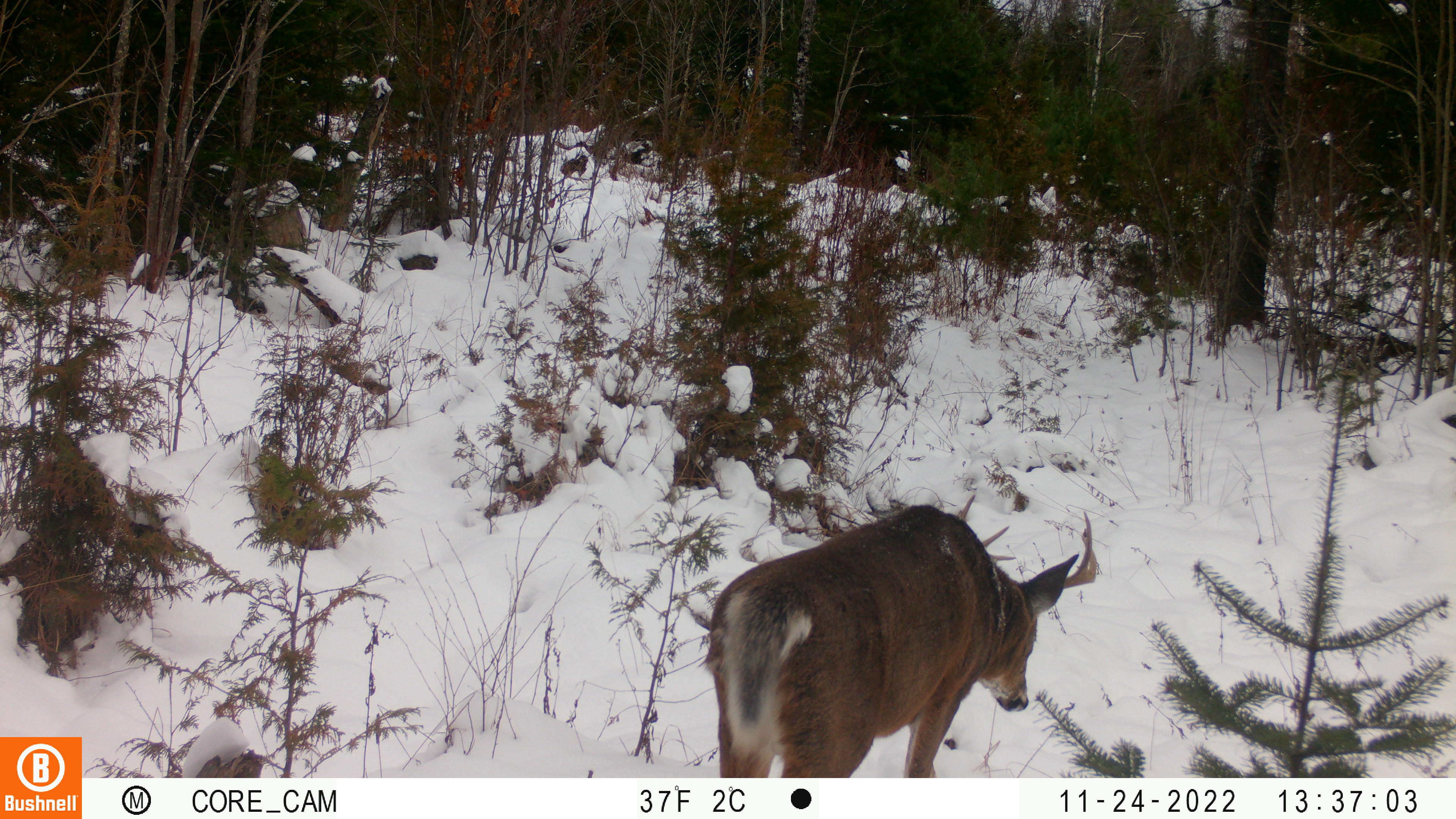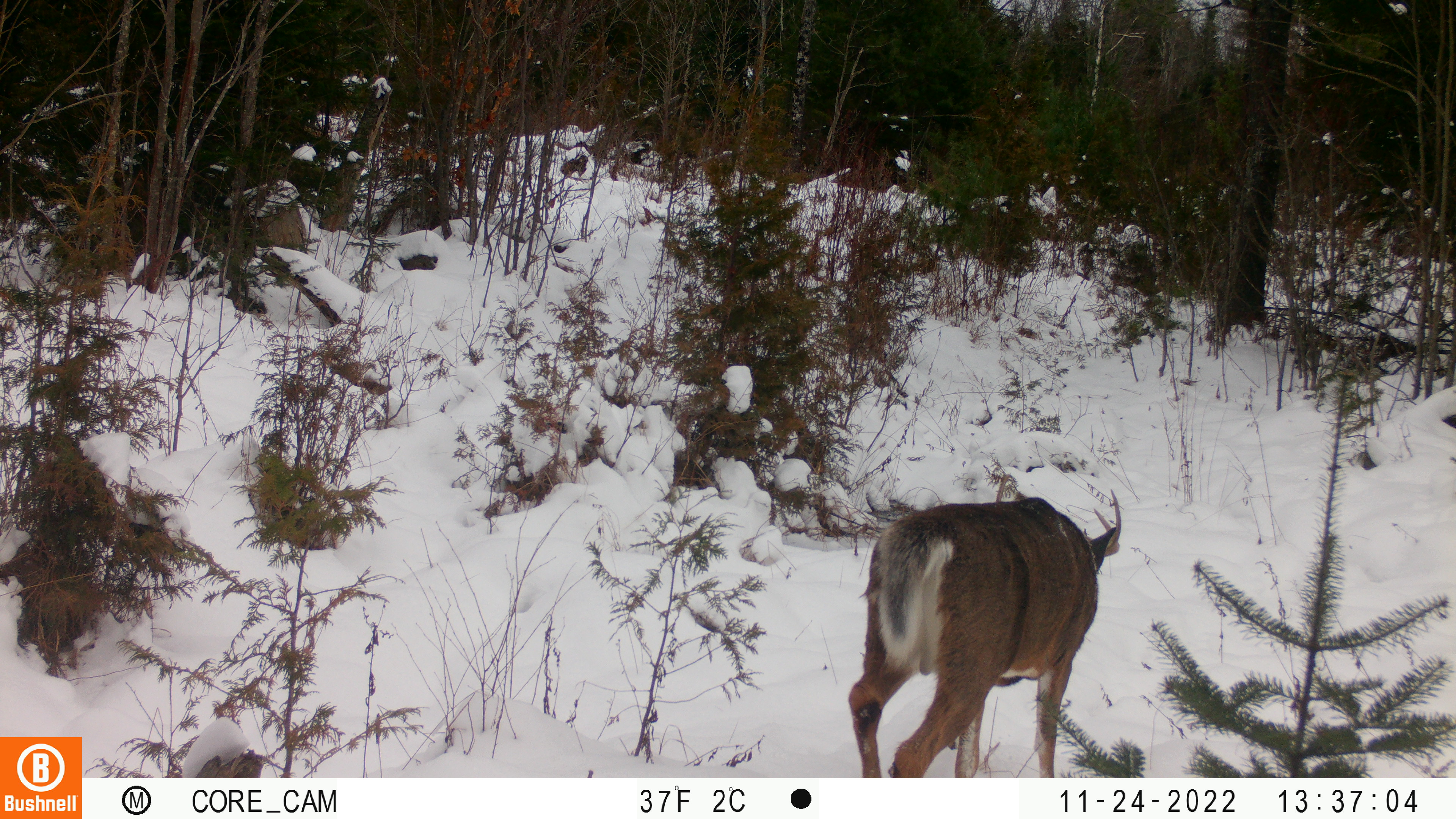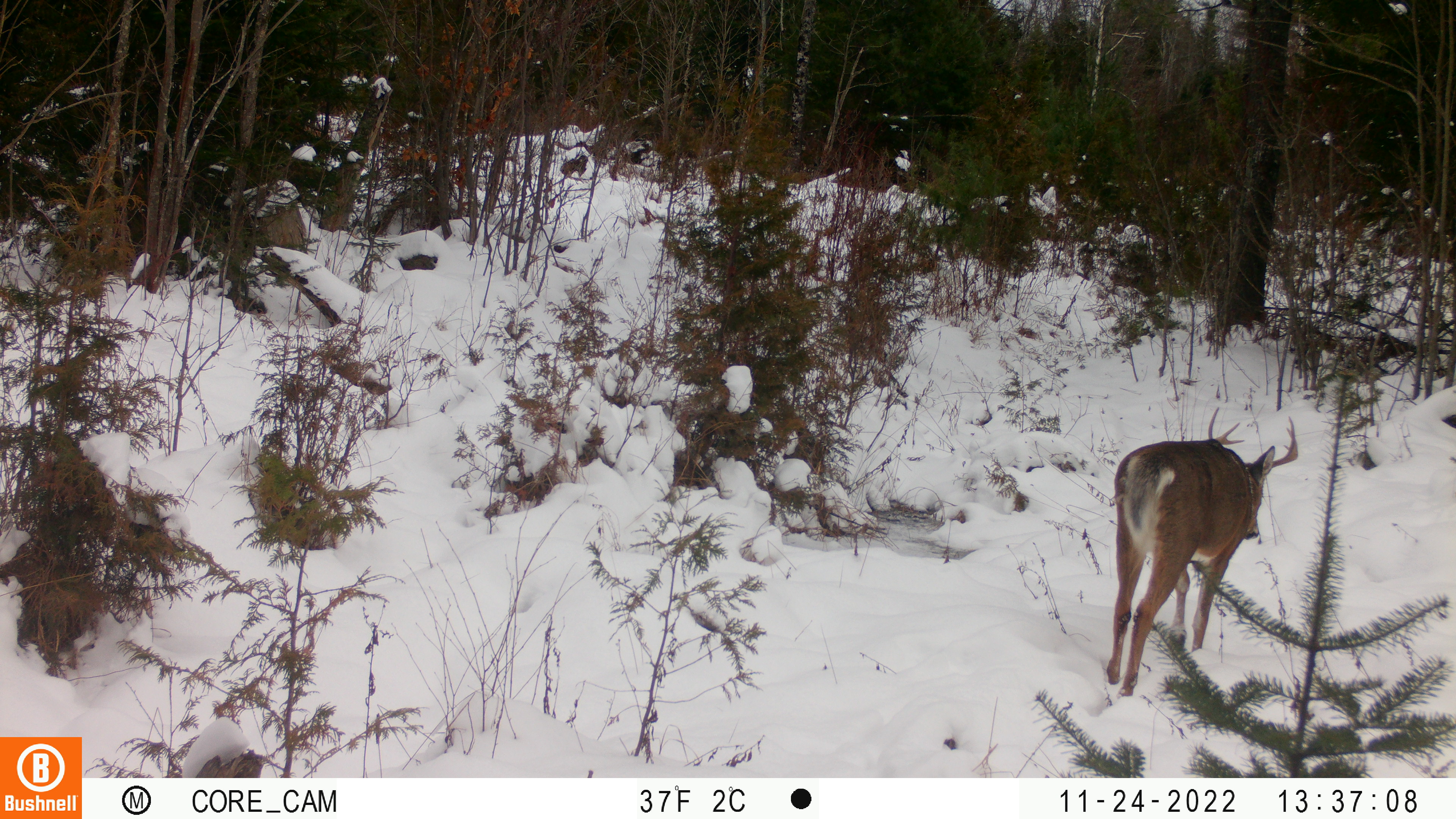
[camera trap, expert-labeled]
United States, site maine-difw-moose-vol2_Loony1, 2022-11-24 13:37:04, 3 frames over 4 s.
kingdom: Animalia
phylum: Chordata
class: Mammalia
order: Artiodactyla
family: Cervidae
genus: Odocoileus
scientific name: Odocoileus virginianus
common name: white-tailed deer